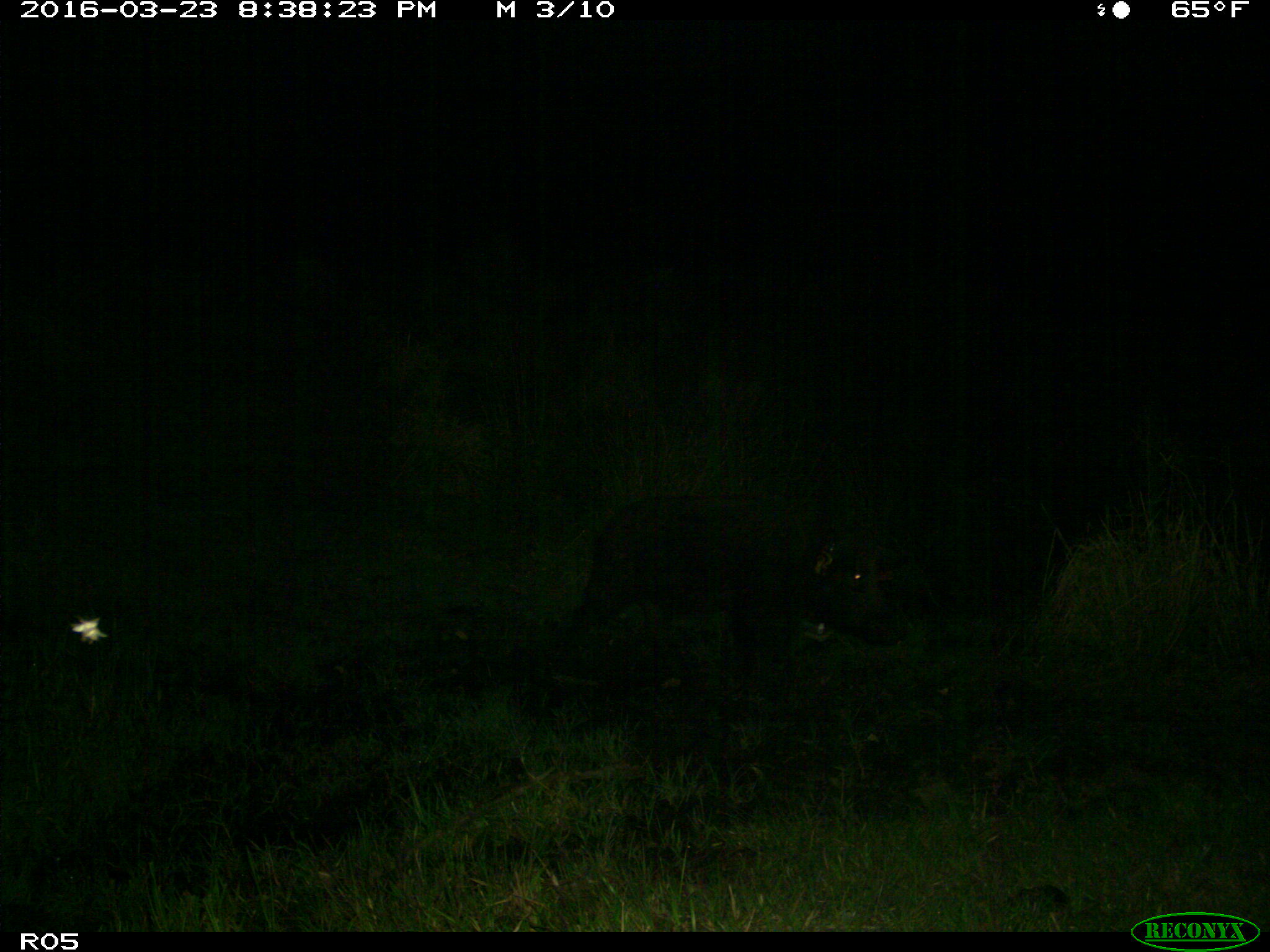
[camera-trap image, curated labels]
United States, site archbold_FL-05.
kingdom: Animalia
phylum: Chordata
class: Mammalia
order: Artiodactyla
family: Suidae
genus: Sus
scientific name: Sus scrofa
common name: wild boar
Sus scrofa (wild boar).